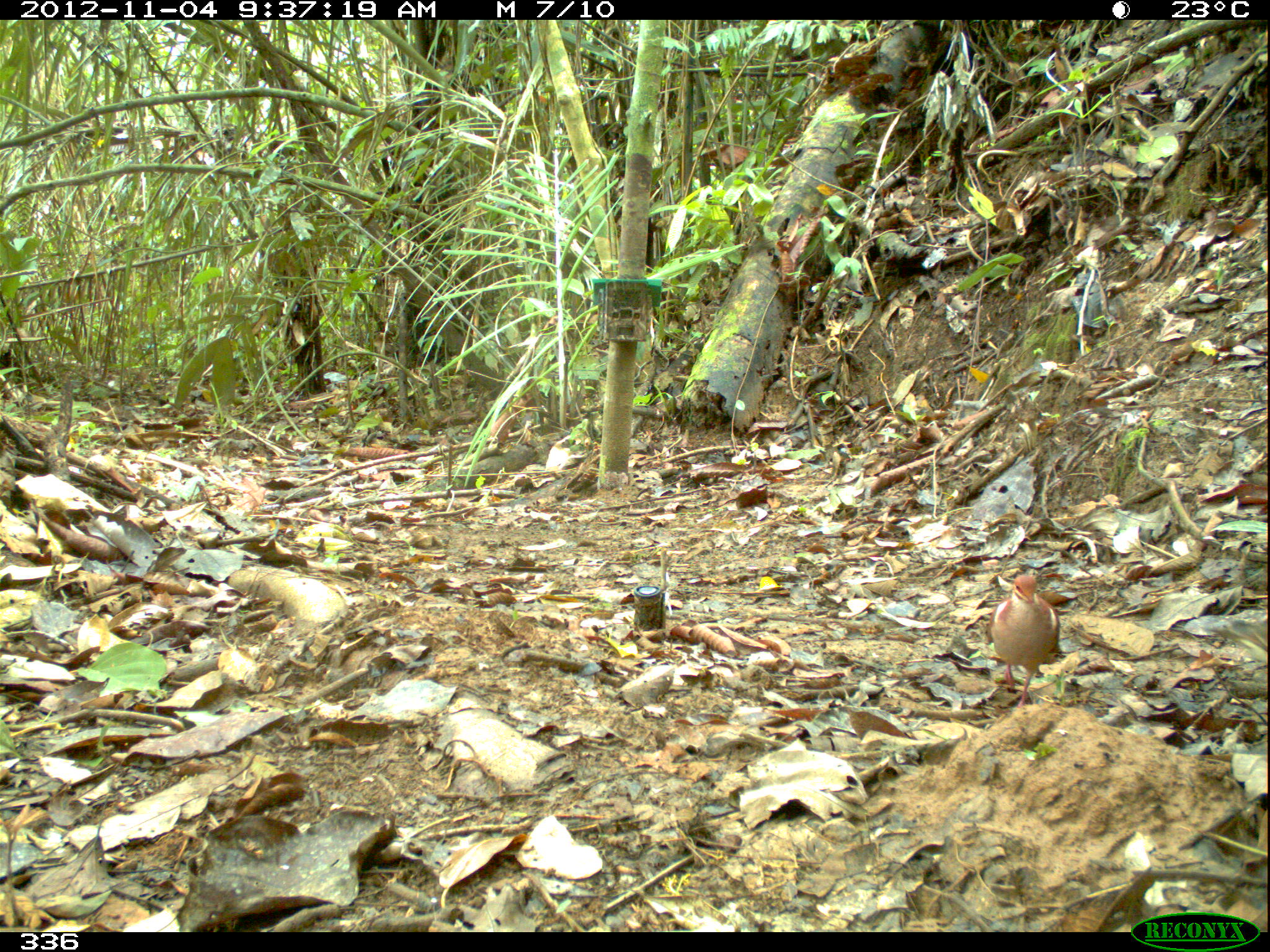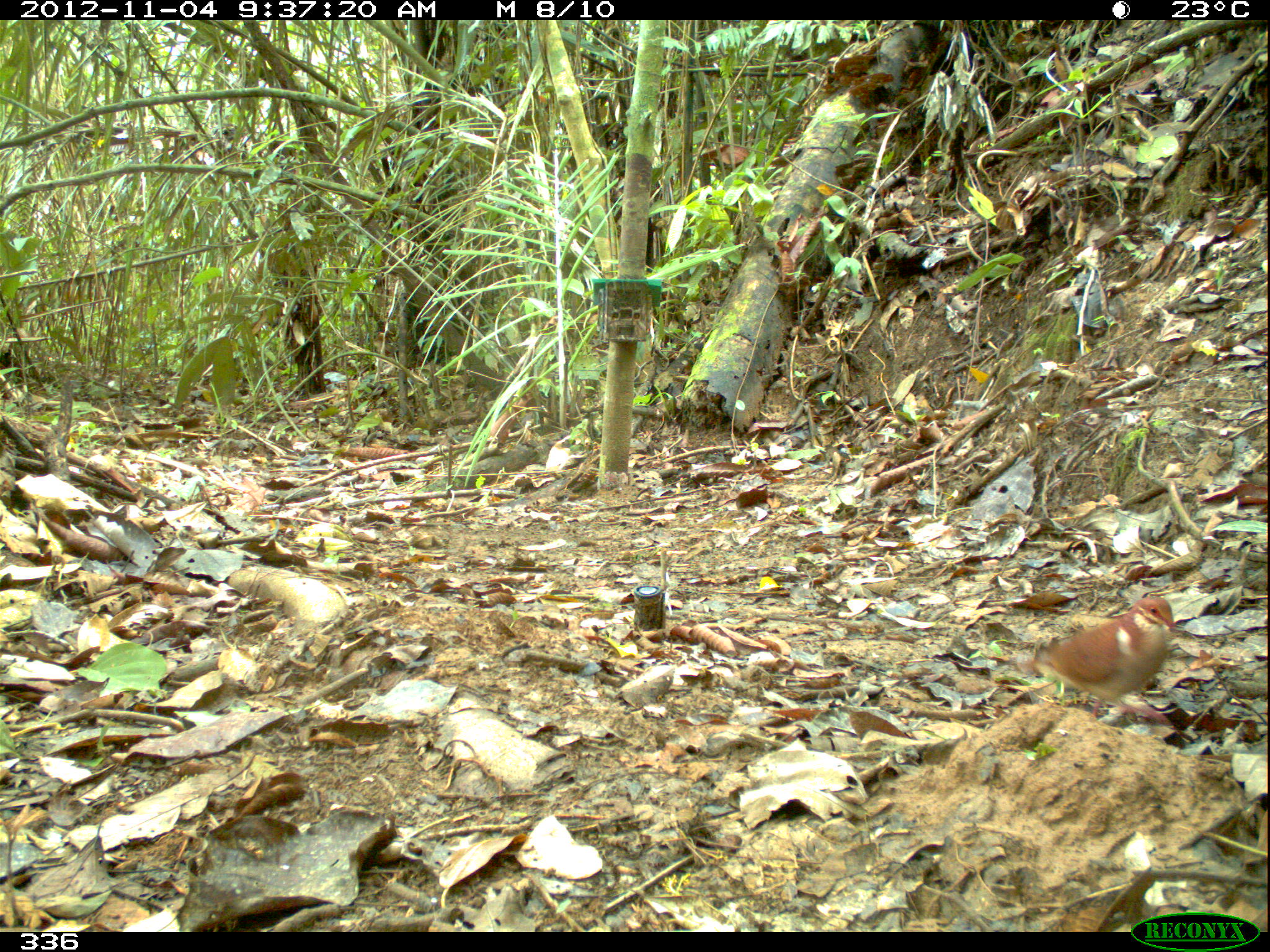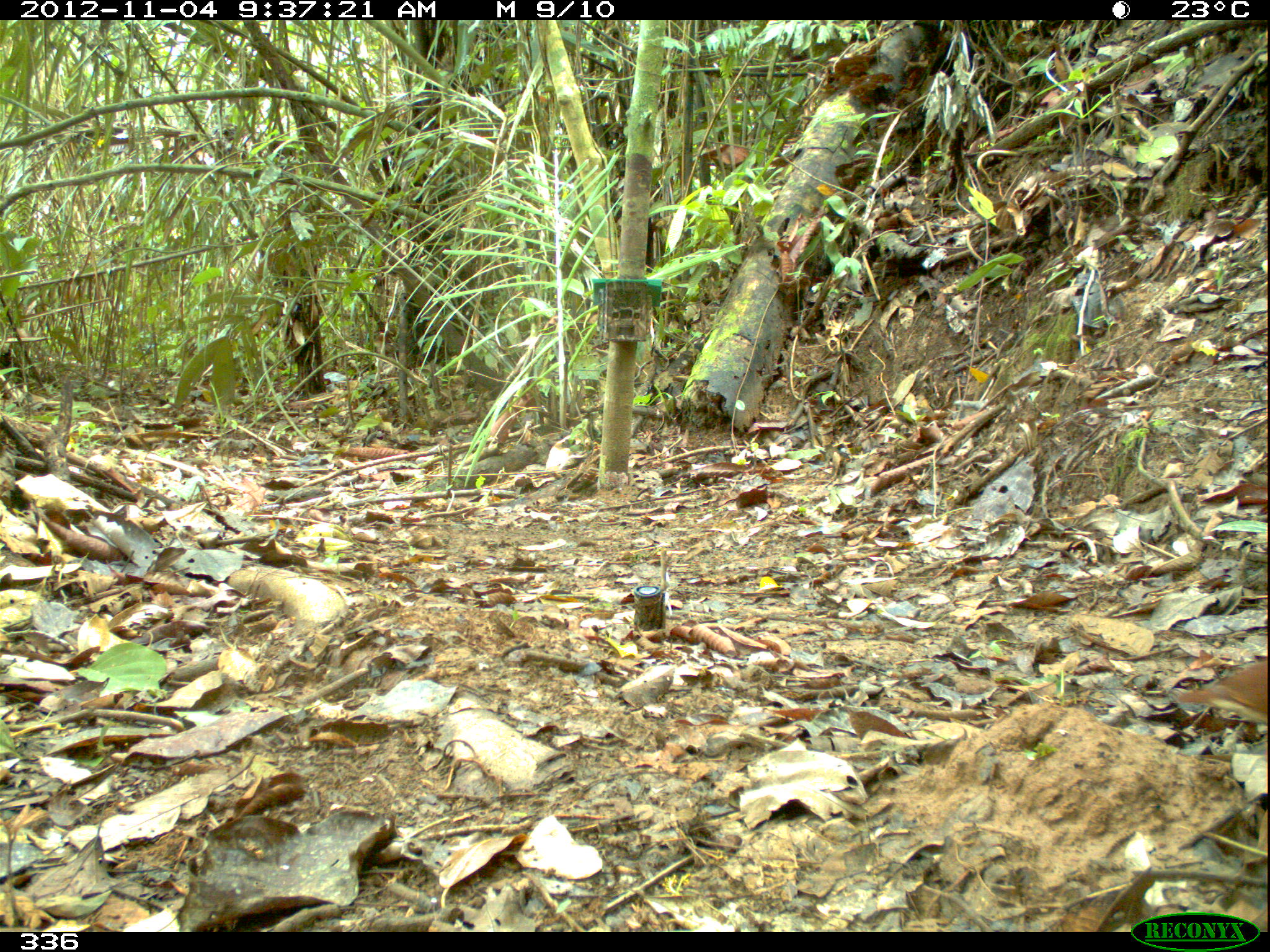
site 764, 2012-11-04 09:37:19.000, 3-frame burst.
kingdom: Animalia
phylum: Chordata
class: Aves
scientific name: Aves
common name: bird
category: unknown bird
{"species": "unknown bird (bird) (Aves)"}